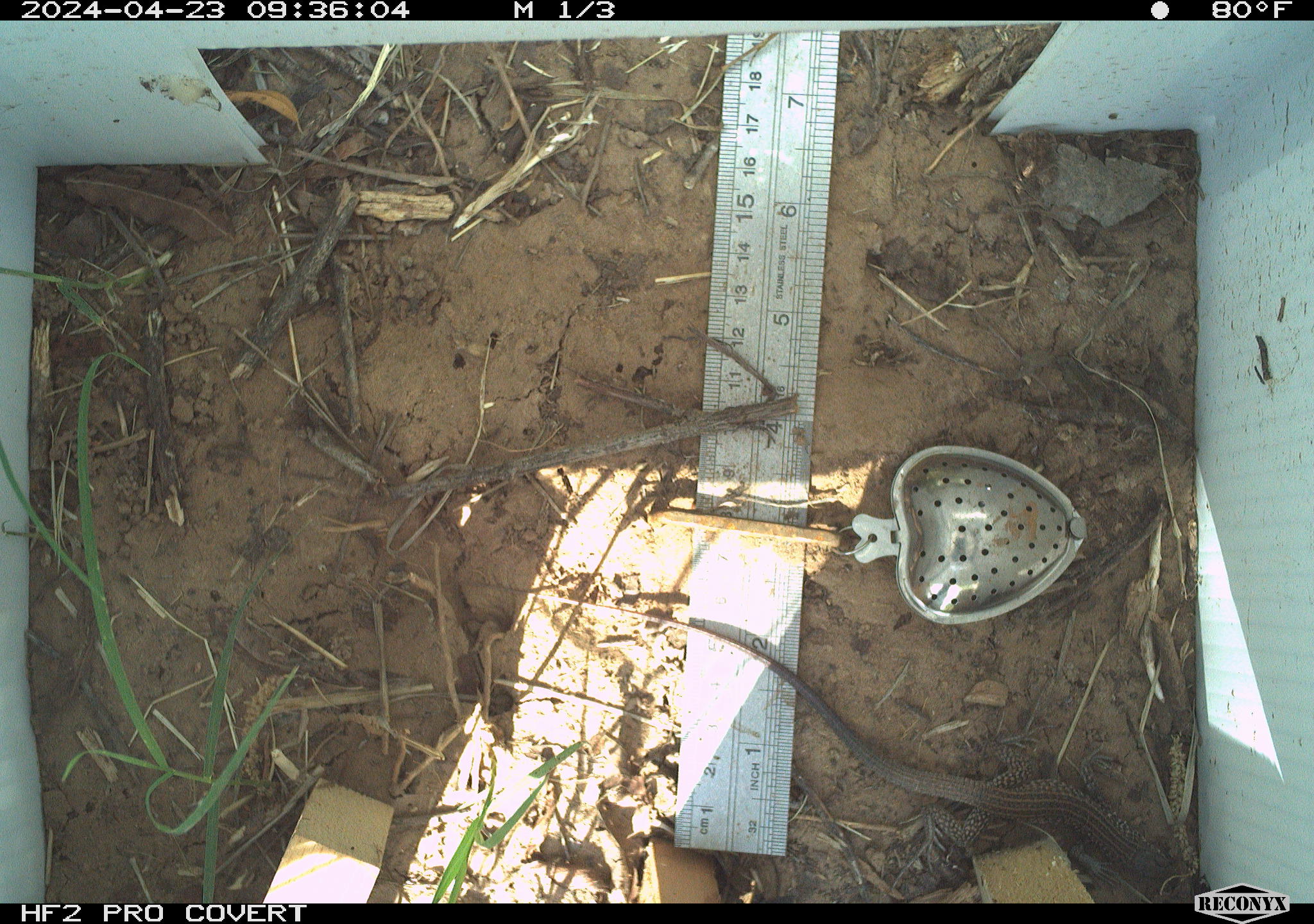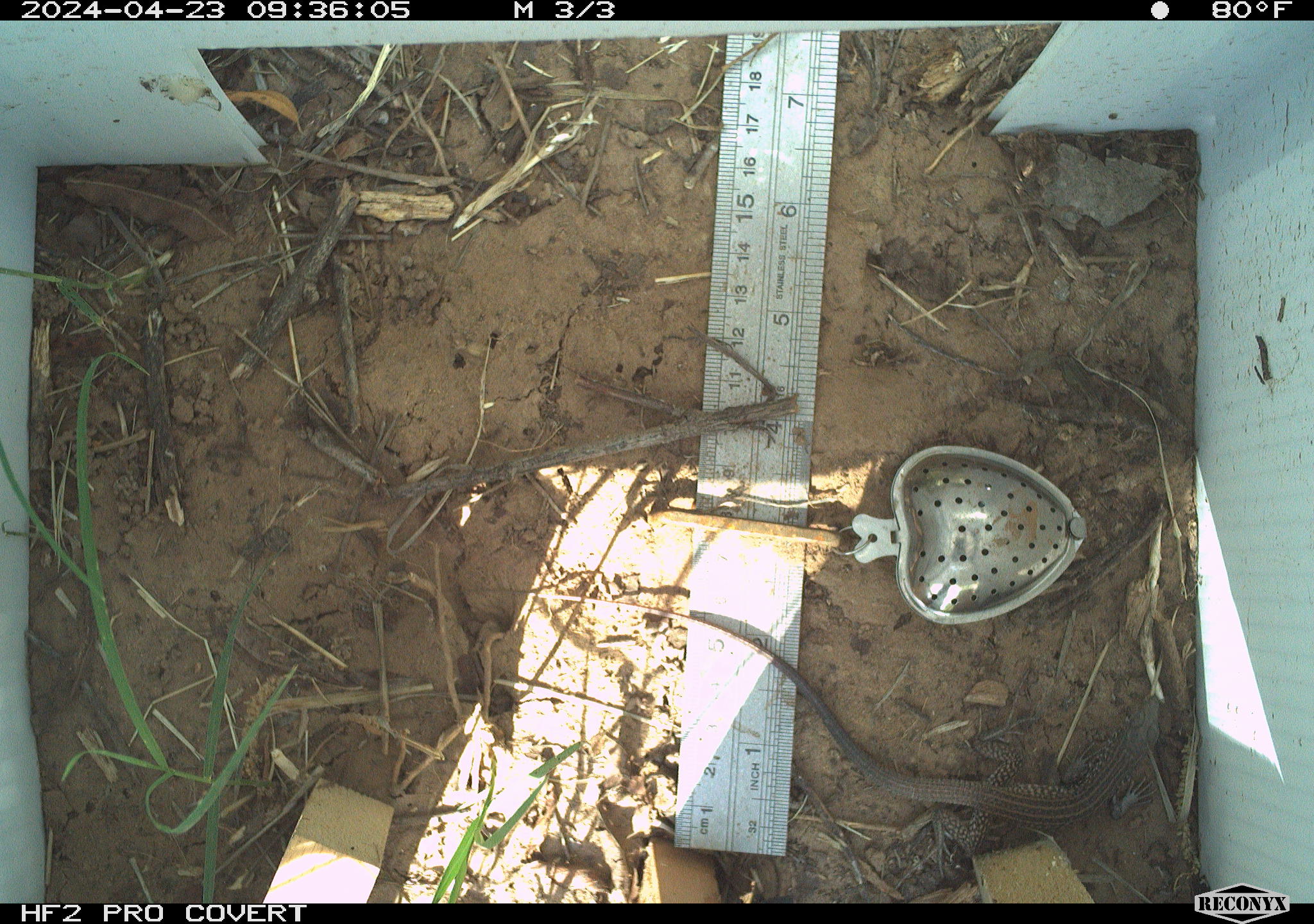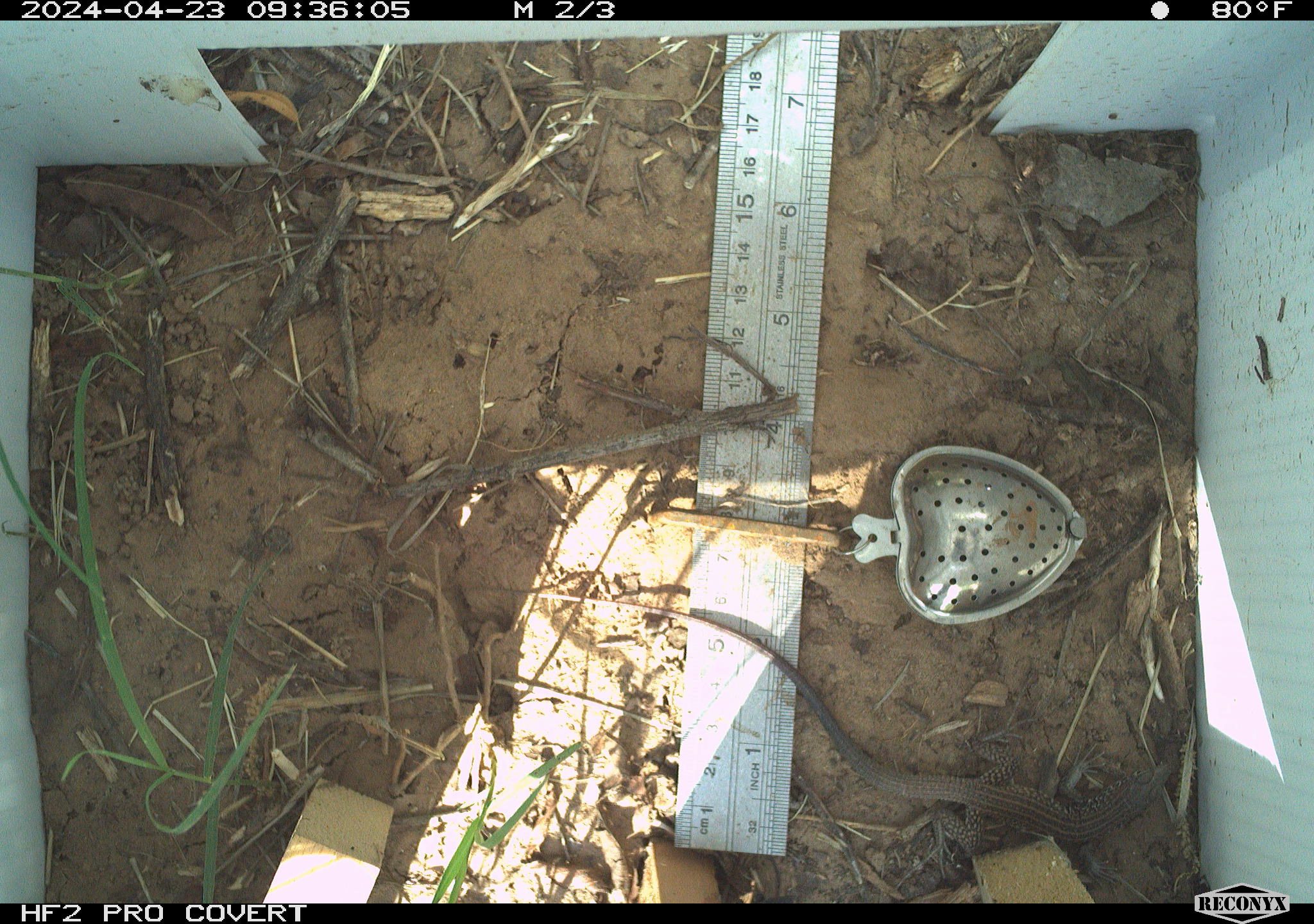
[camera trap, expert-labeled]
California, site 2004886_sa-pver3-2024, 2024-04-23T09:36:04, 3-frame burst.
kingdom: Animalia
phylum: Chordata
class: Reptilia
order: Squamata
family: Teiidae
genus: Aspidoscelis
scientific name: Aspidoscelis tigris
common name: western whiptail